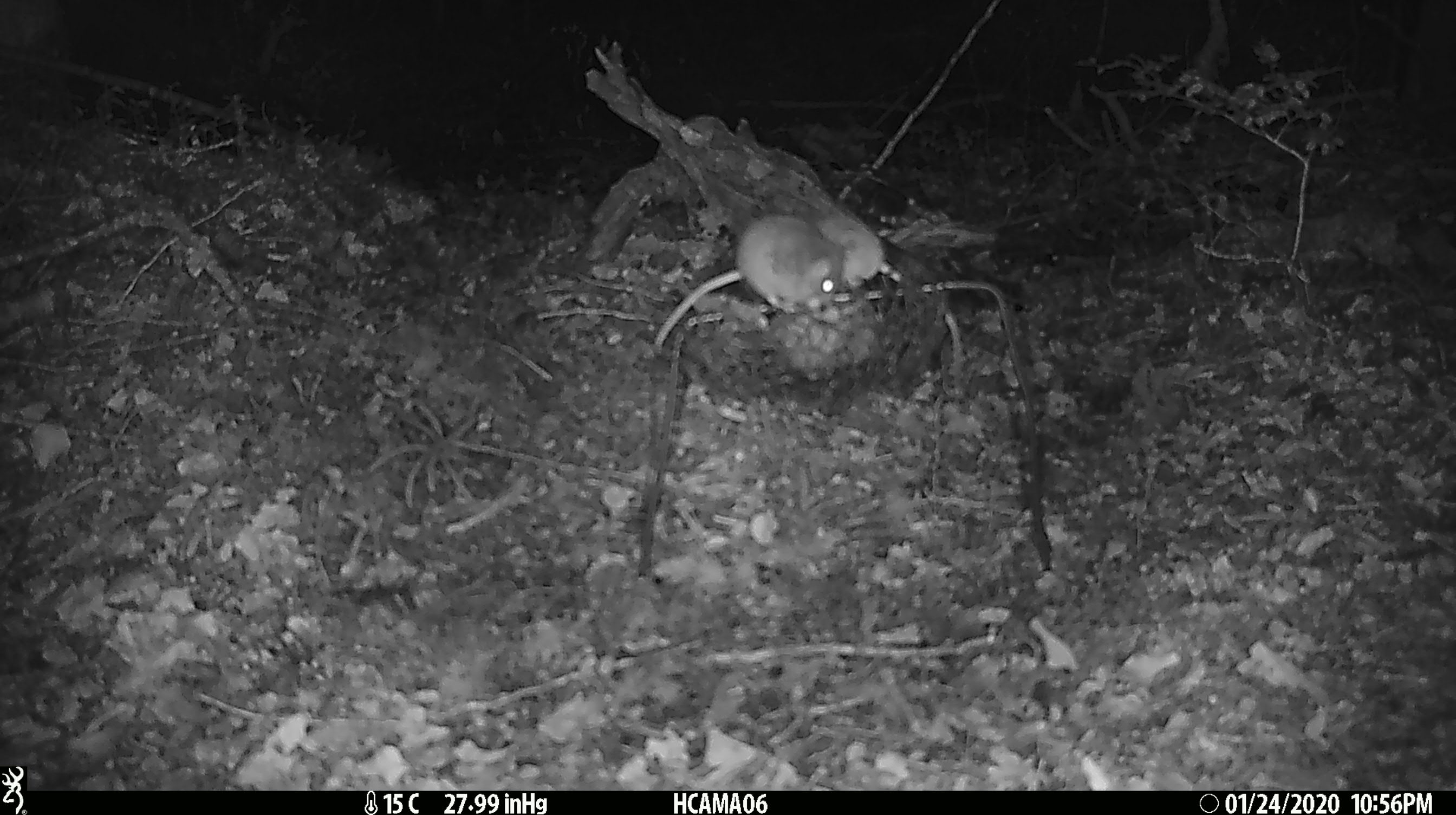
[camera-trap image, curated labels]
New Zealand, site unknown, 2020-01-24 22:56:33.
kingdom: Animalia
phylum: Chordata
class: Mammalia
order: Rodentia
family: Muridae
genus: Mus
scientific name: Mus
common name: mouse